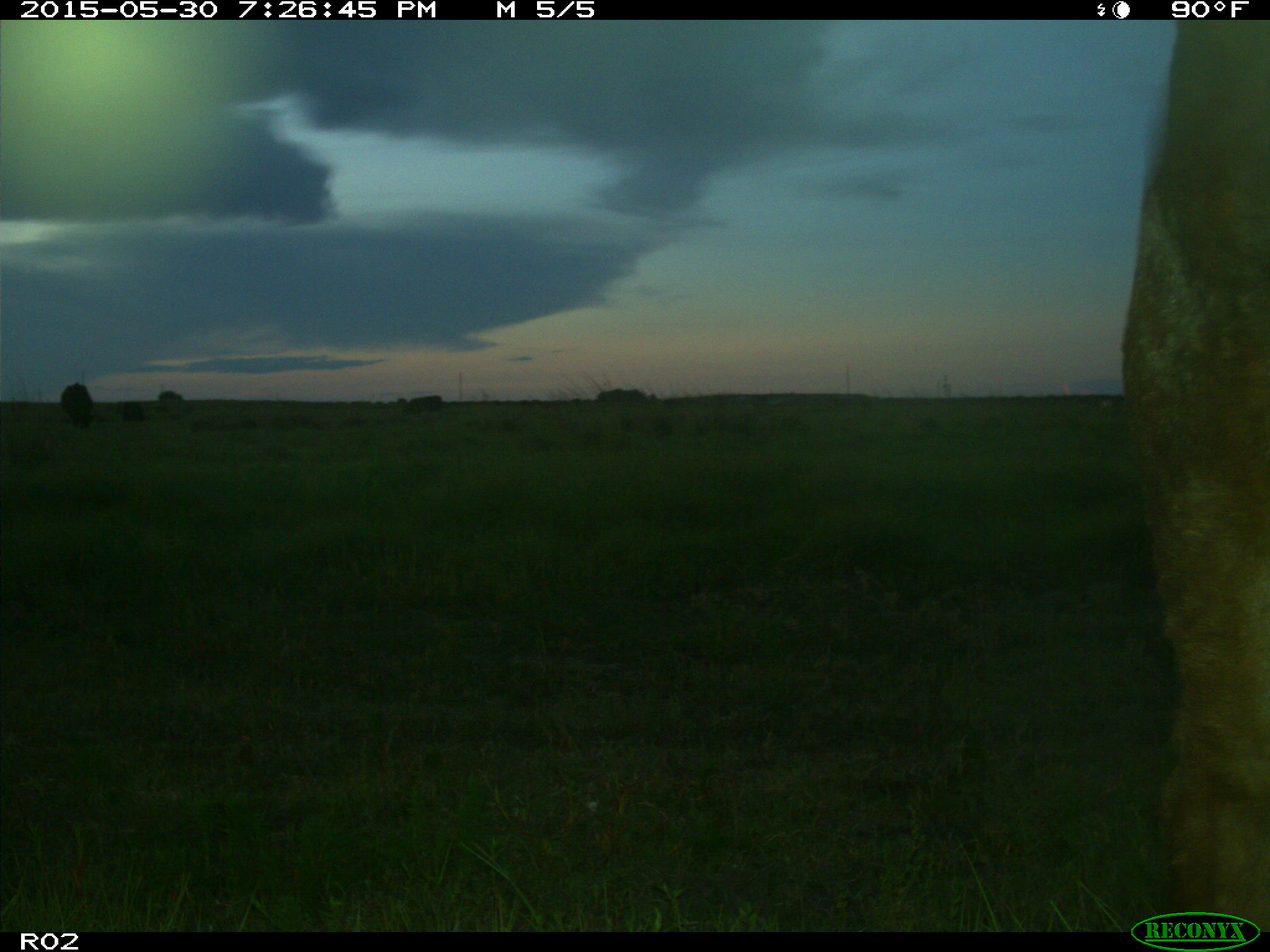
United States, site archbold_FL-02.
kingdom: Animalia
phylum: Chordata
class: Mammalia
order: Artiodactyla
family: Bovidae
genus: Bos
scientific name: Bos taurus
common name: domestic cow